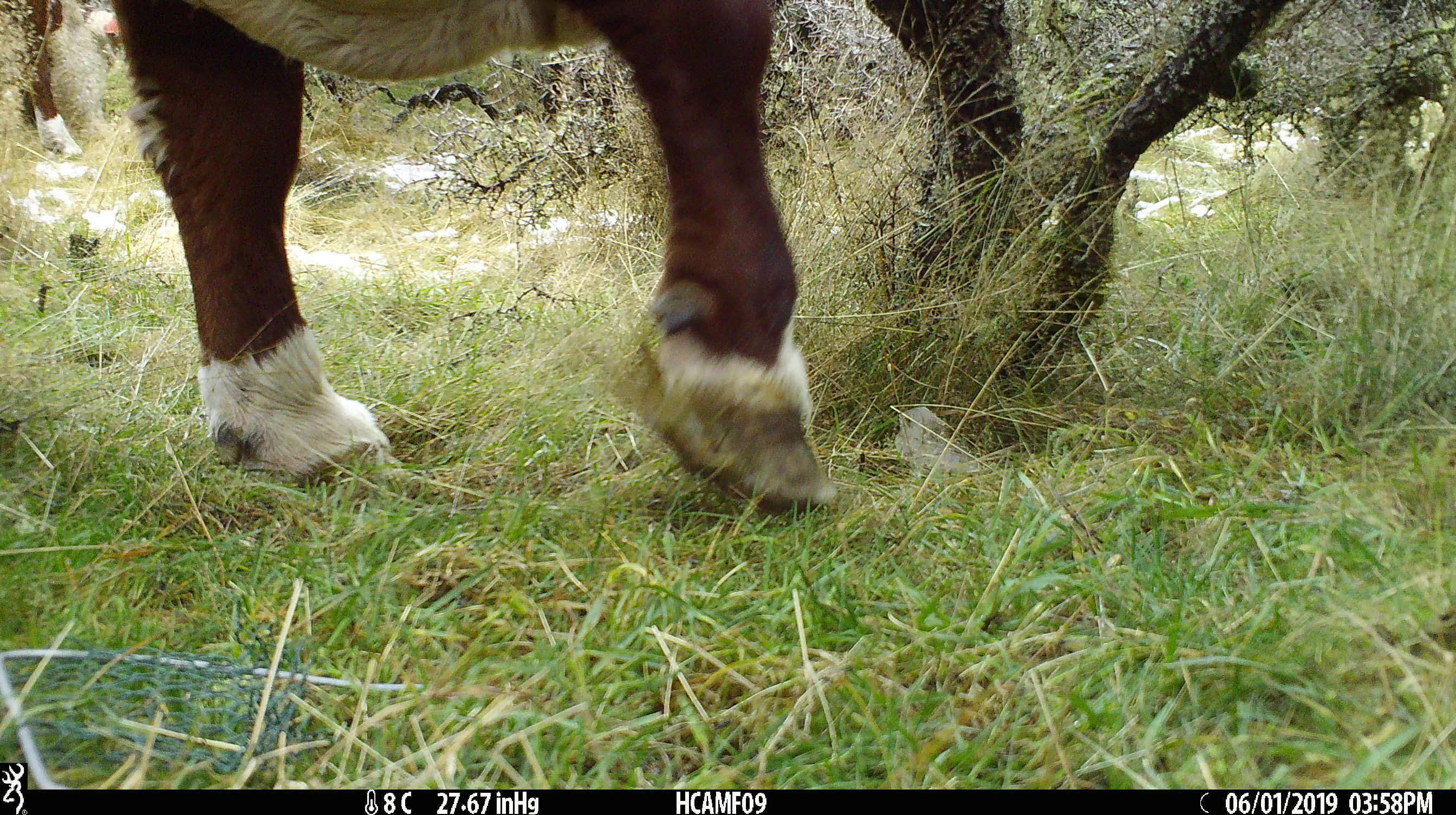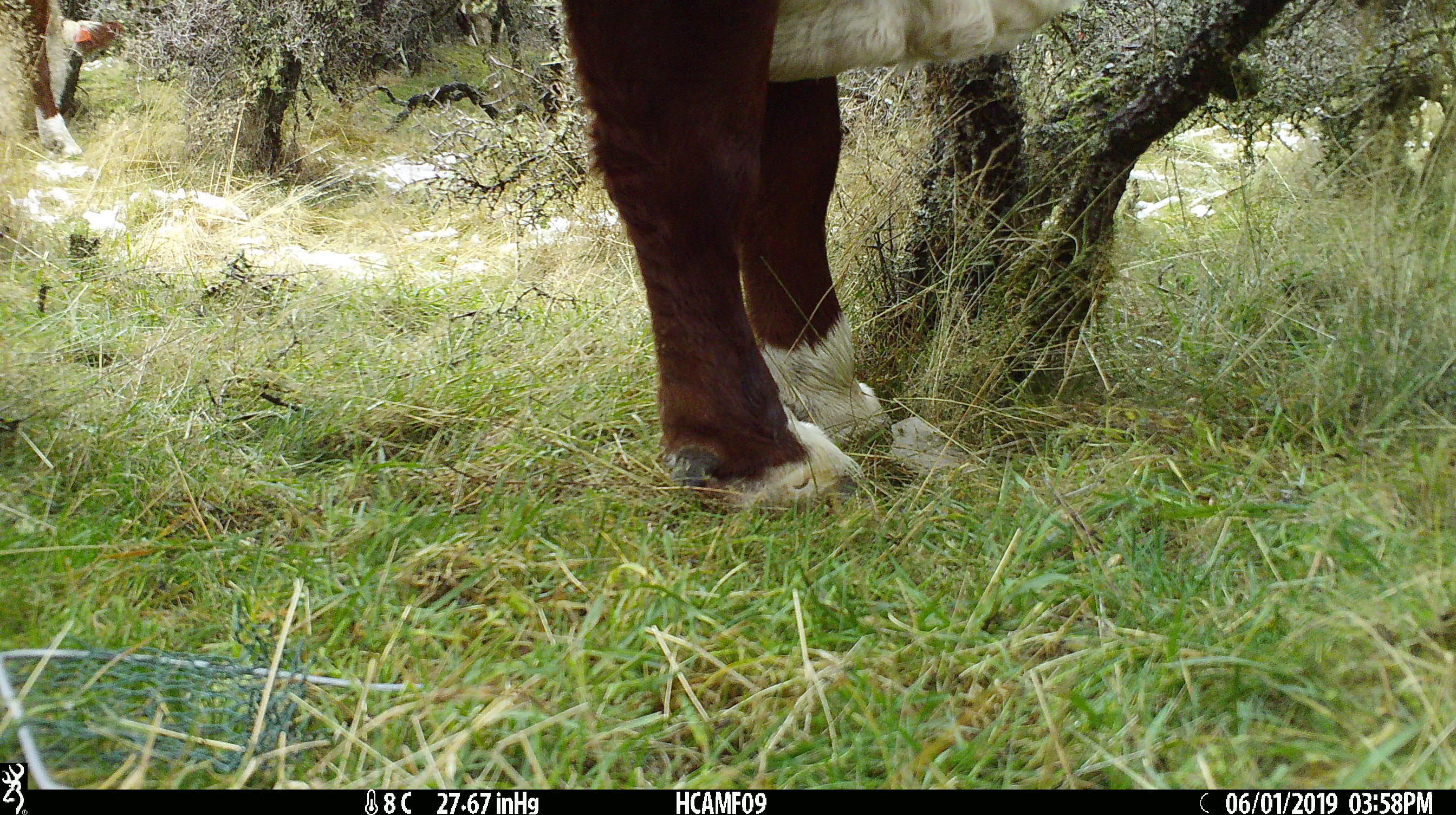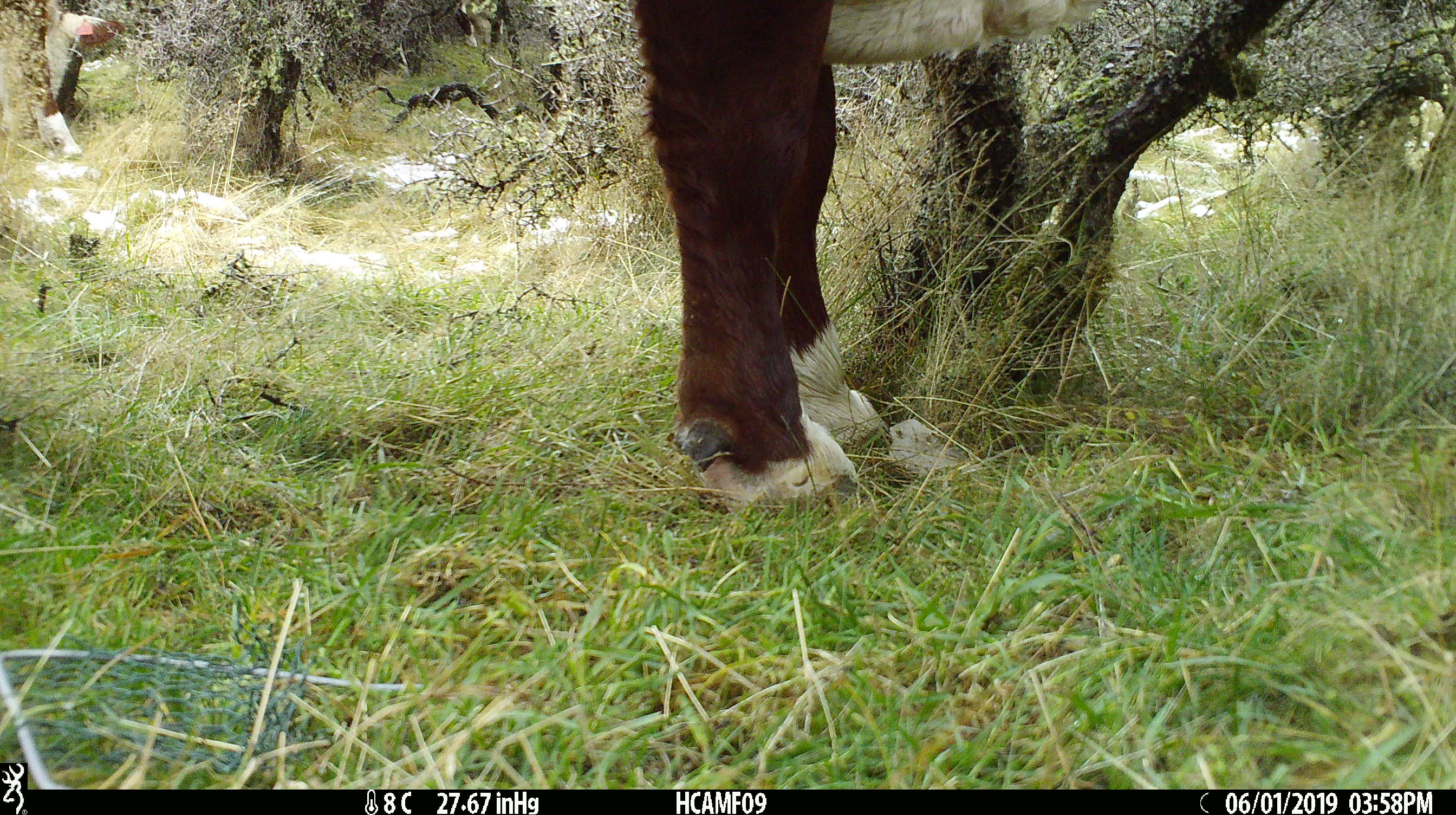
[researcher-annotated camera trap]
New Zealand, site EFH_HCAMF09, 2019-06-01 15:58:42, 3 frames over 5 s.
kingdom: Animalia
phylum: Chordata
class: Mammalia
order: Artiodactyla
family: Bovidae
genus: Bos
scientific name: Bos taurus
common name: domestic cow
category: cow